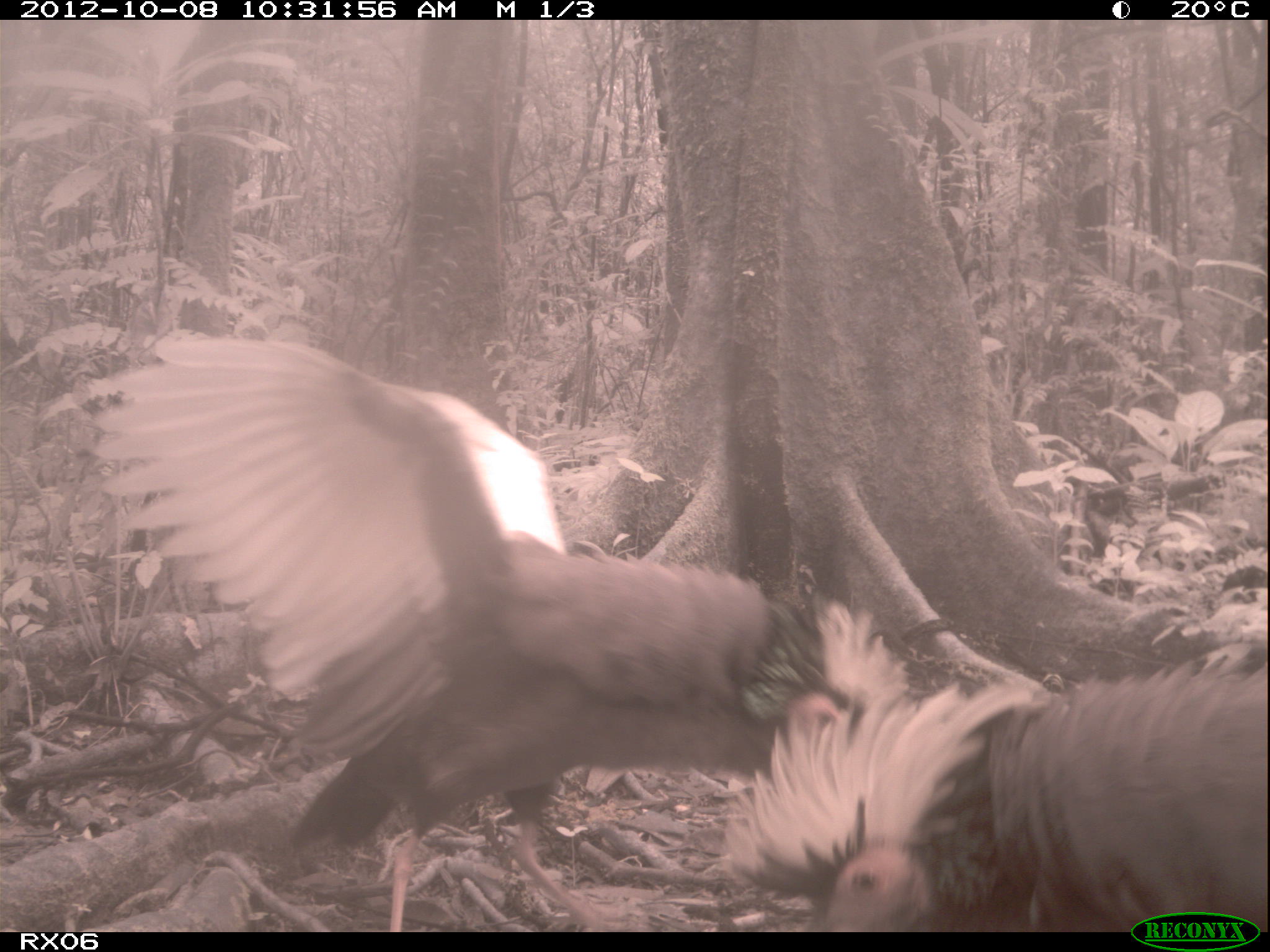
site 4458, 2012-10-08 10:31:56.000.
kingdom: Animalia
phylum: Chordata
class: Aves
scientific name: Aves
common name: bird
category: unknown bird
Unknown bird (bird) (Aves), count 2.